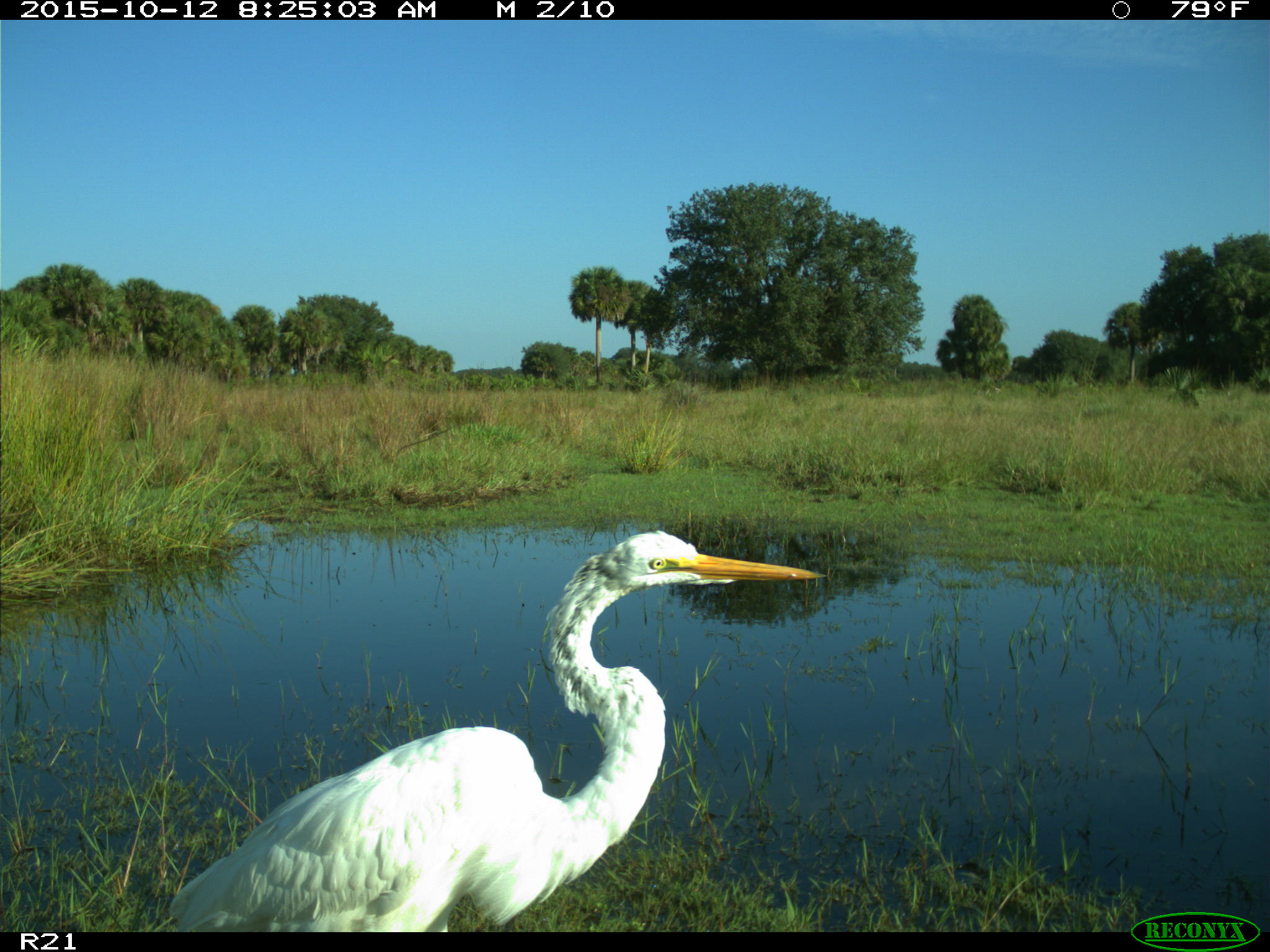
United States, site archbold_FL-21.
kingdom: Animalia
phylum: Chordata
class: Aves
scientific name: Aves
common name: birds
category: unidentified bird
Unidentified bird (birds) (Aves).